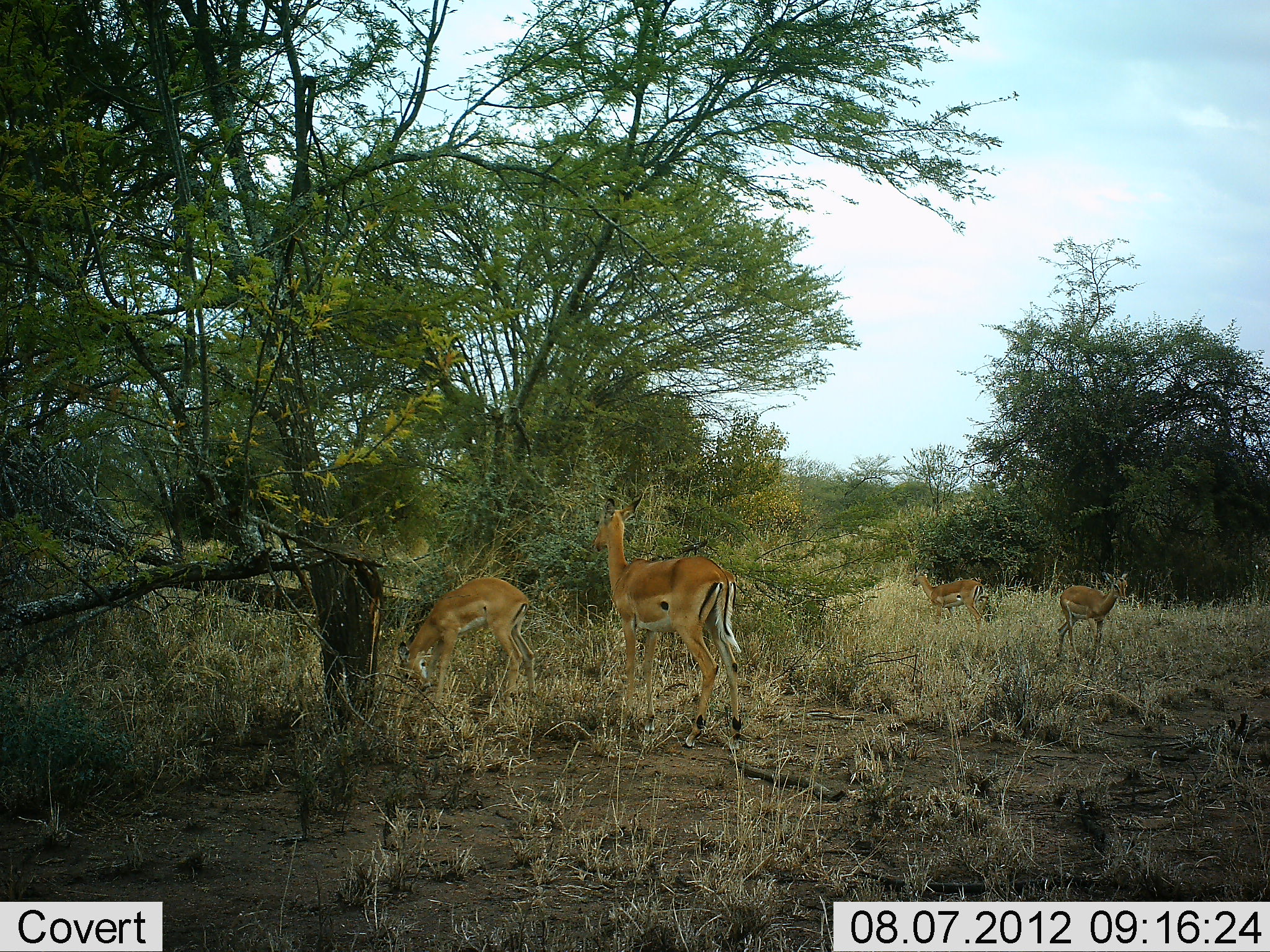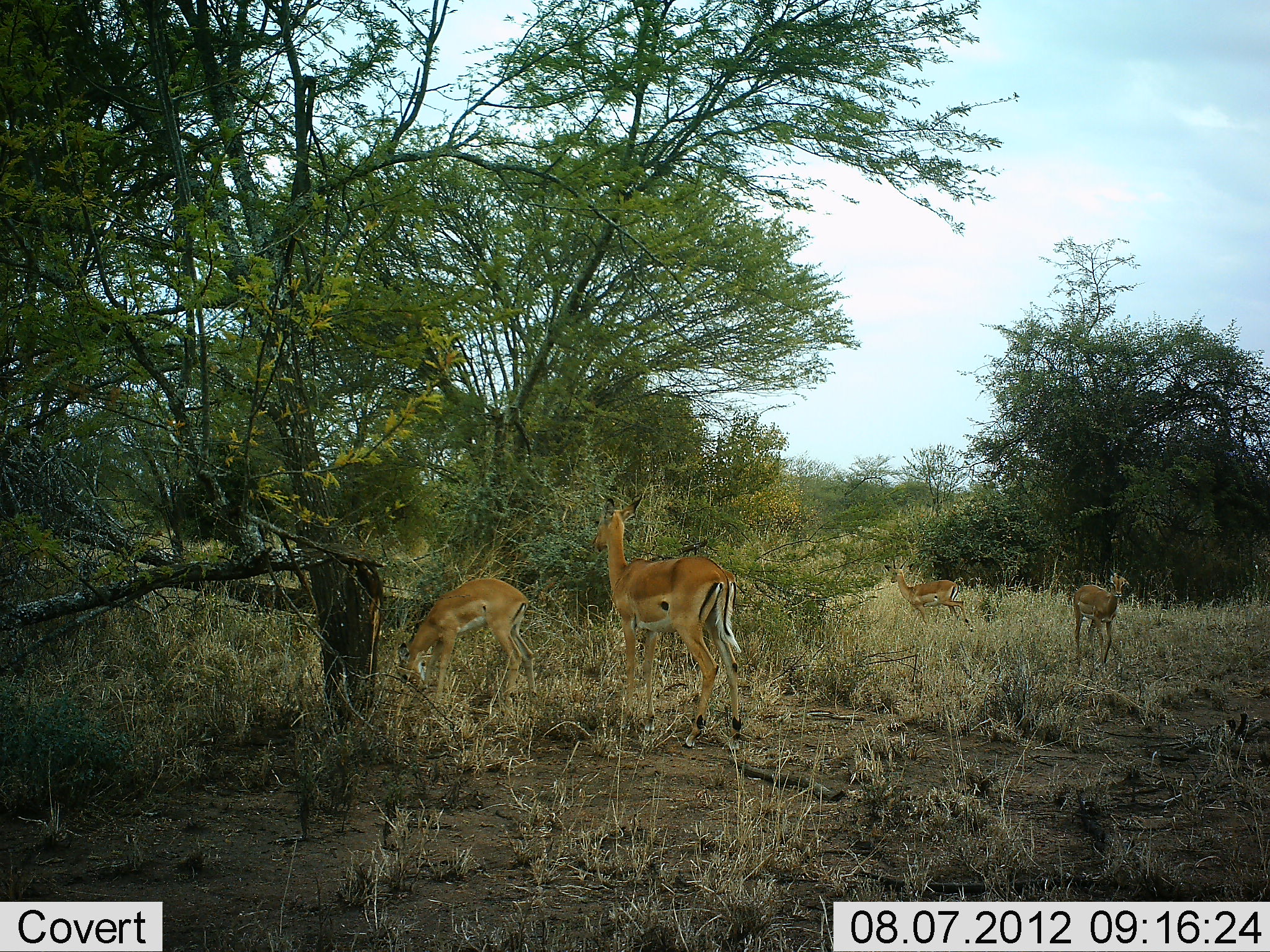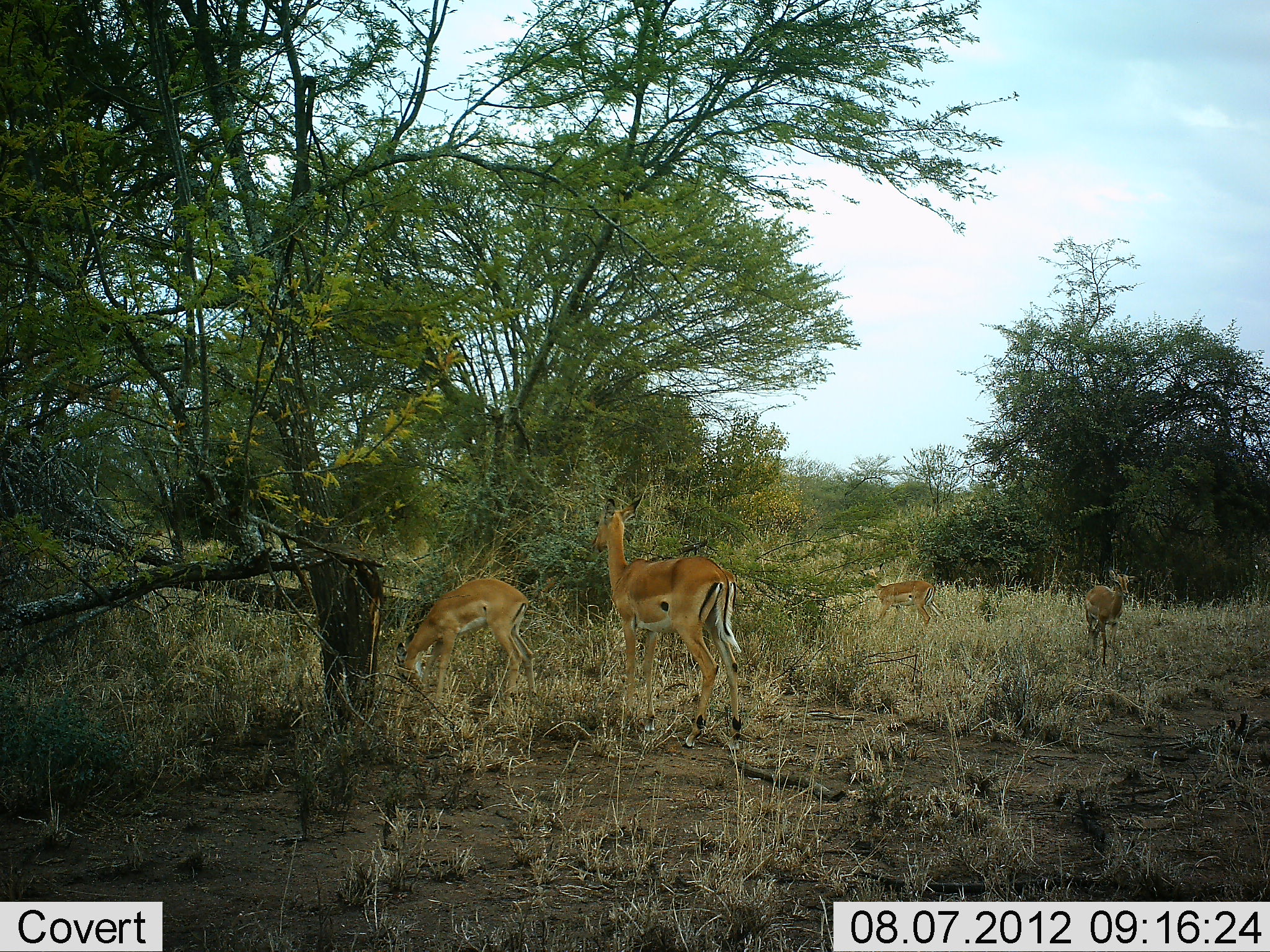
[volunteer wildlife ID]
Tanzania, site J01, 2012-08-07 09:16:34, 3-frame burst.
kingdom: Animalia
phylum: Chordata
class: Mammalia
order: Artiodactyla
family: Bovidae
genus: Aepyceros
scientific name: Aepyceros melampus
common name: impala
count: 4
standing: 80%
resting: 0%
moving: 80%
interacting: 0%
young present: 0%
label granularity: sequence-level